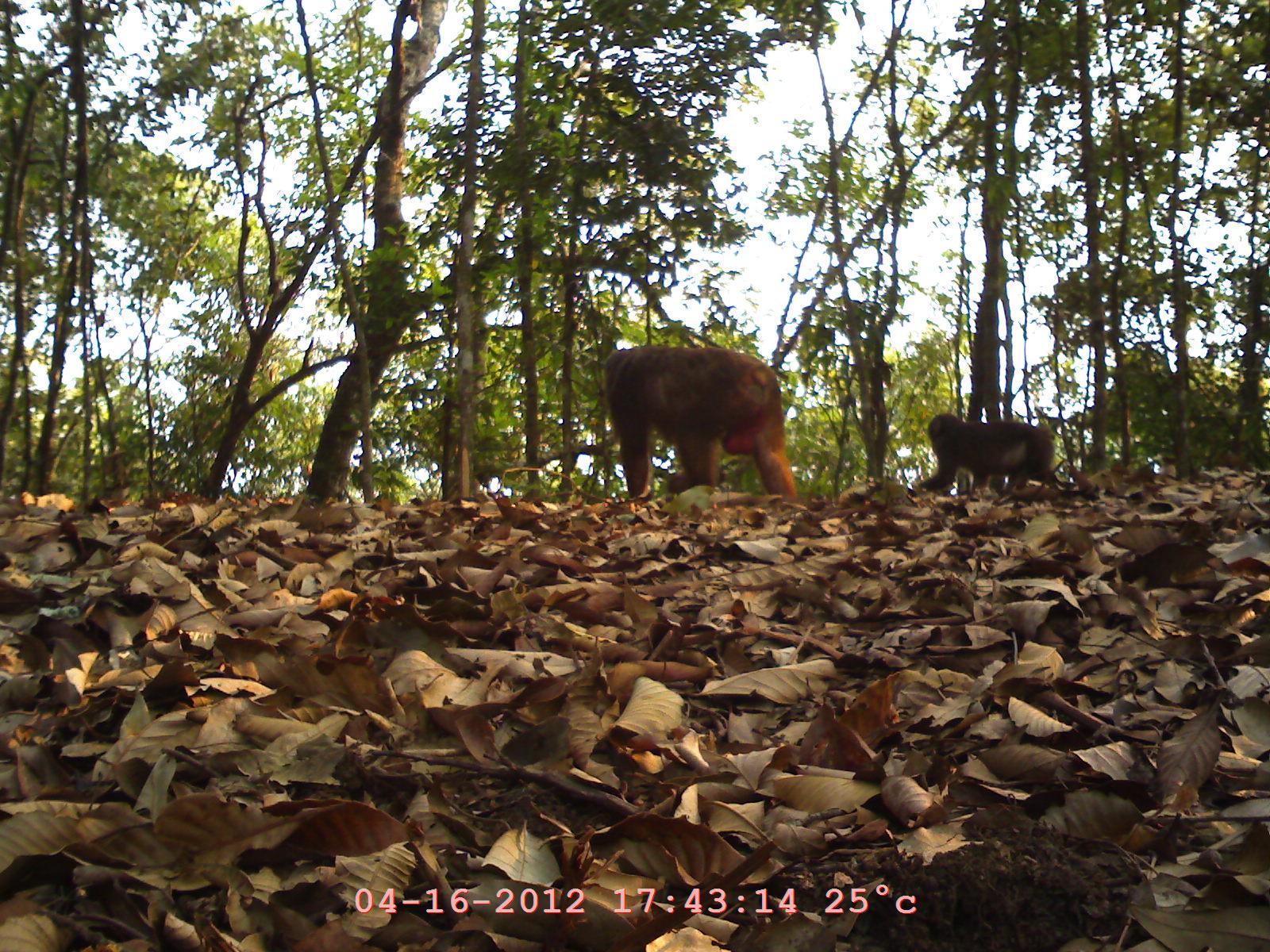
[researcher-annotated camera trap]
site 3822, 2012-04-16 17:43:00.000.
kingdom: Animalia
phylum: Chordata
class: Mammalia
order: Primates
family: Cercopithecidae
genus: Macaca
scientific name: Macaca arctoides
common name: stump-tailed macaque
Macaca arctoides (stump-tailed macaque), count 2.